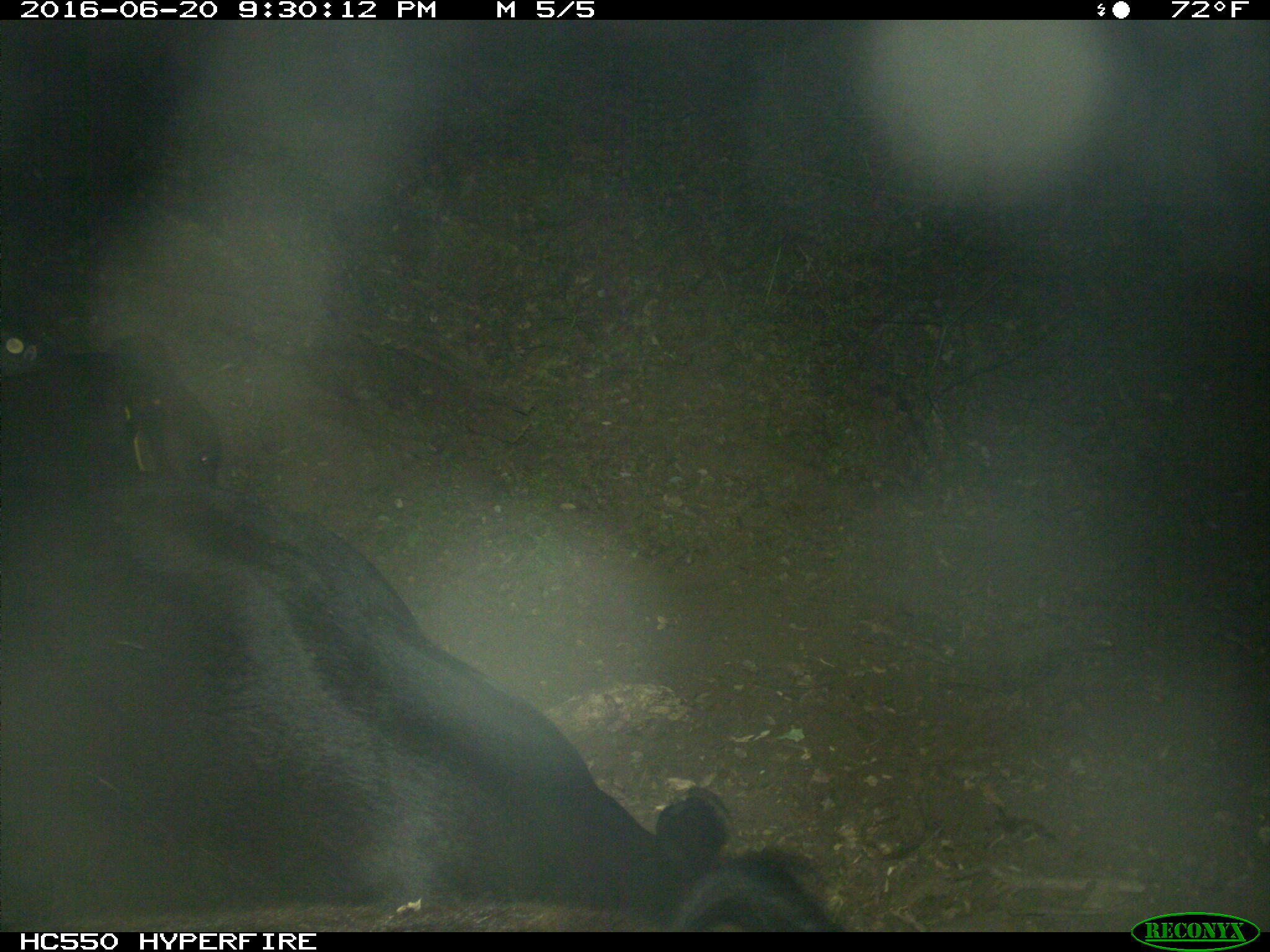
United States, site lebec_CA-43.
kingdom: Animalia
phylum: Chordata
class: Mammalia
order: Artiodactyla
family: Bovidae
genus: Bos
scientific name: Bos taurus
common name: domestic cow